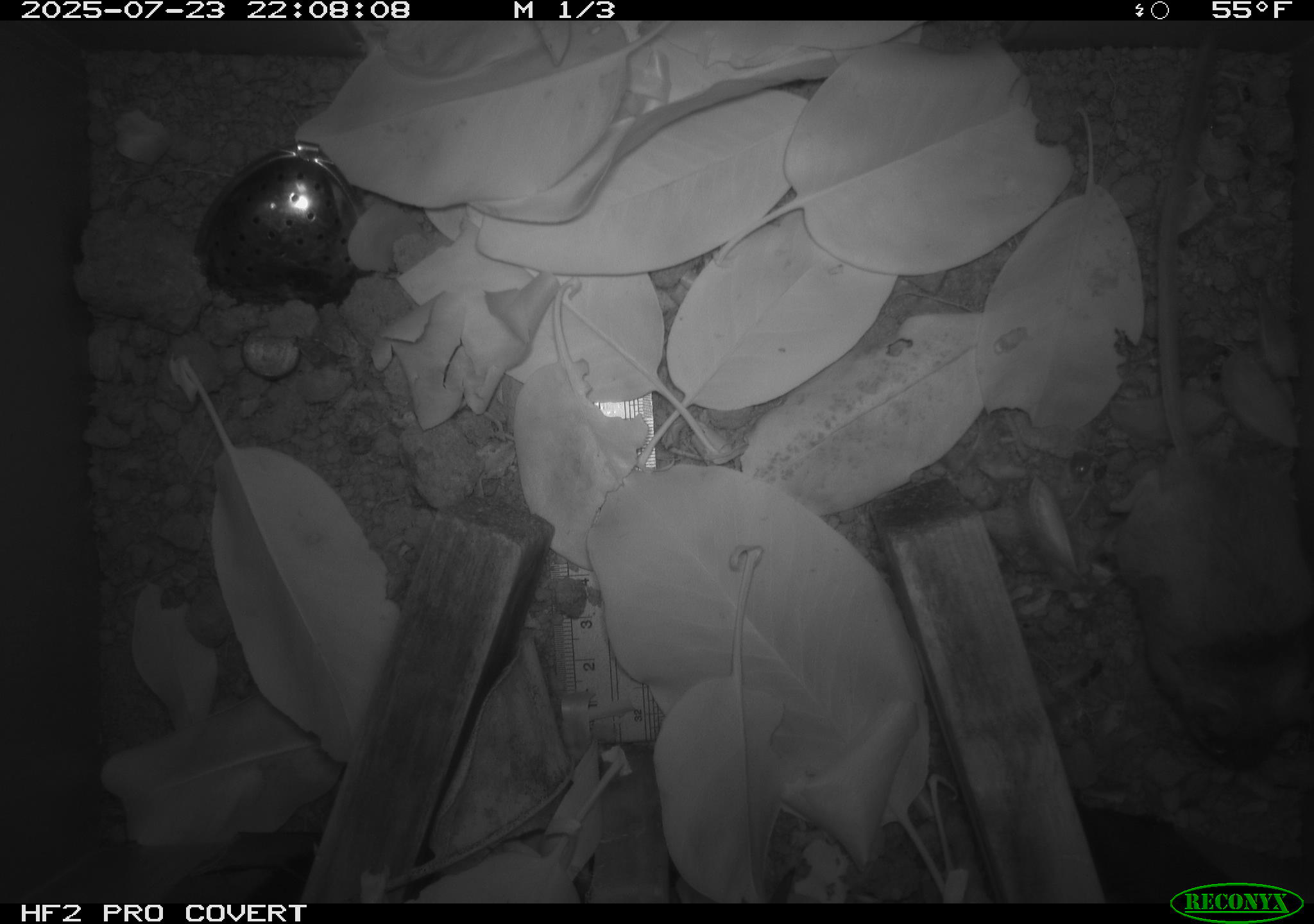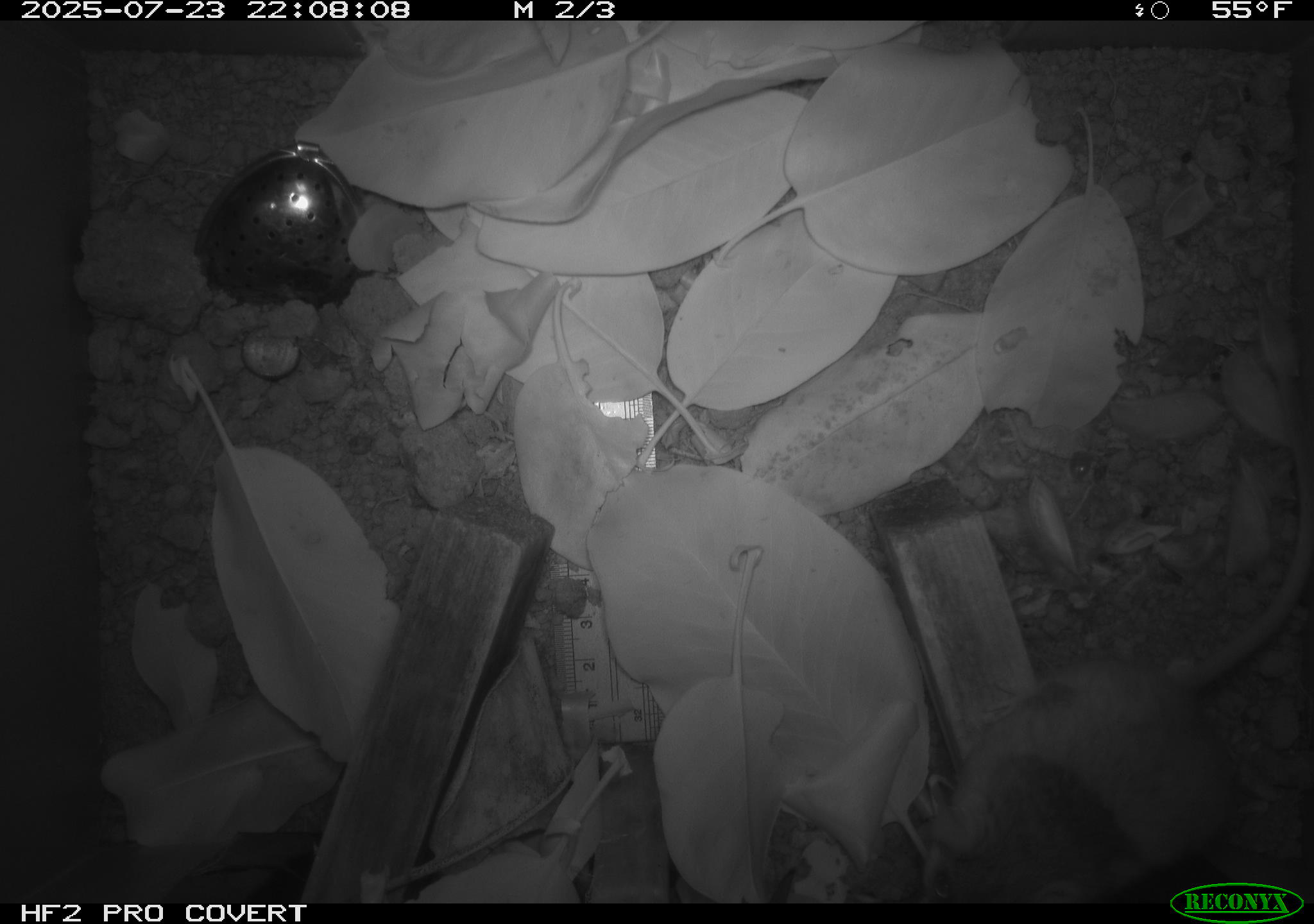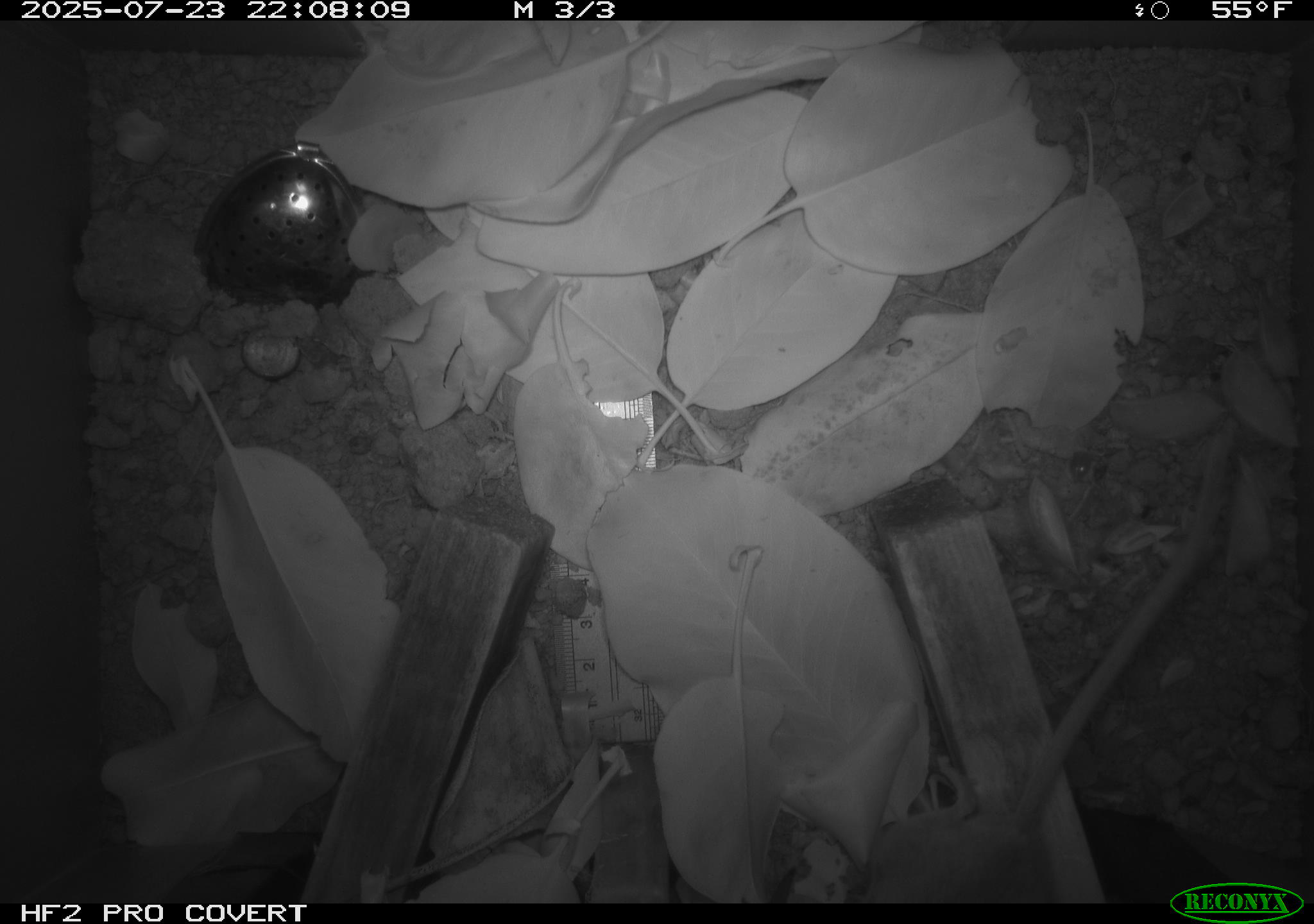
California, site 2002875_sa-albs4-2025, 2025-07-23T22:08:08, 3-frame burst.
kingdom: Animalia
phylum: Chordata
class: Mammalia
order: Rodentia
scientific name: Rodentia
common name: mouse species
Mouse species (Rodentia).